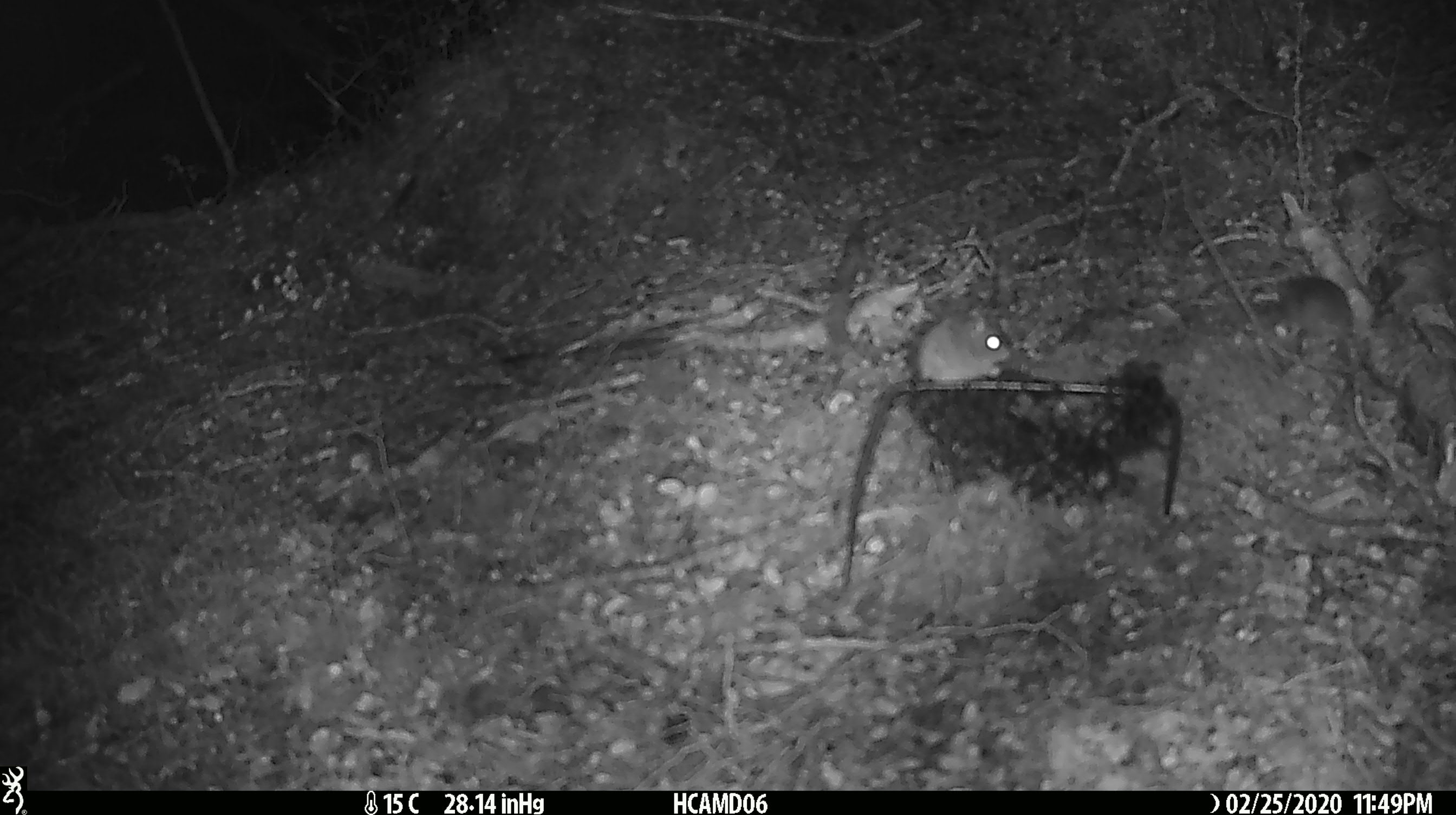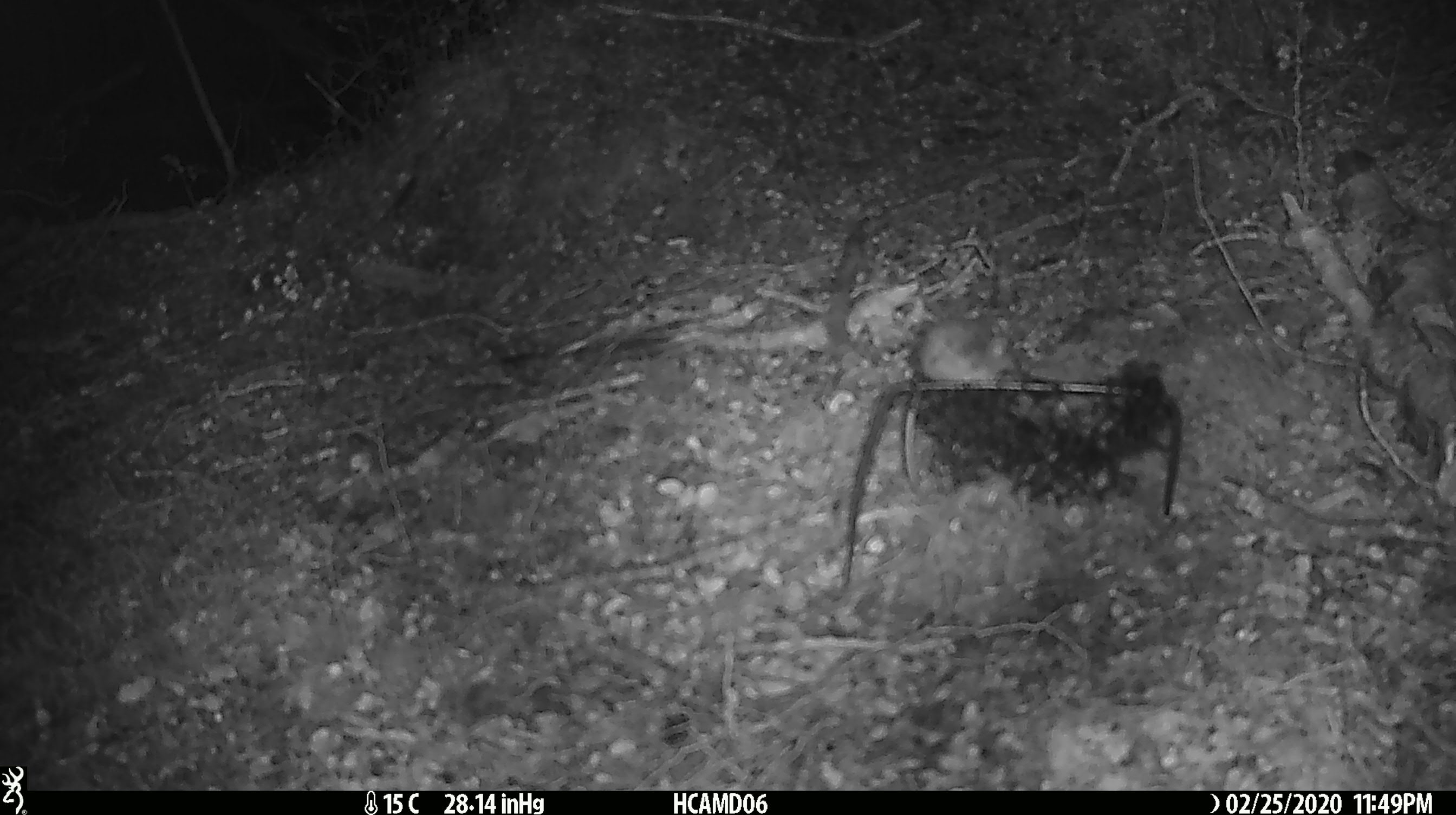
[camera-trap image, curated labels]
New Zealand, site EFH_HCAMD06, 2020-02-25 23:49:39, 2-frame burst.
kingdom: Animalia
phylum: Chordata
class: Mammalia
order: Rodentia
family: Muridae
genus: Mus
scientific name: Mus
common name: mouse